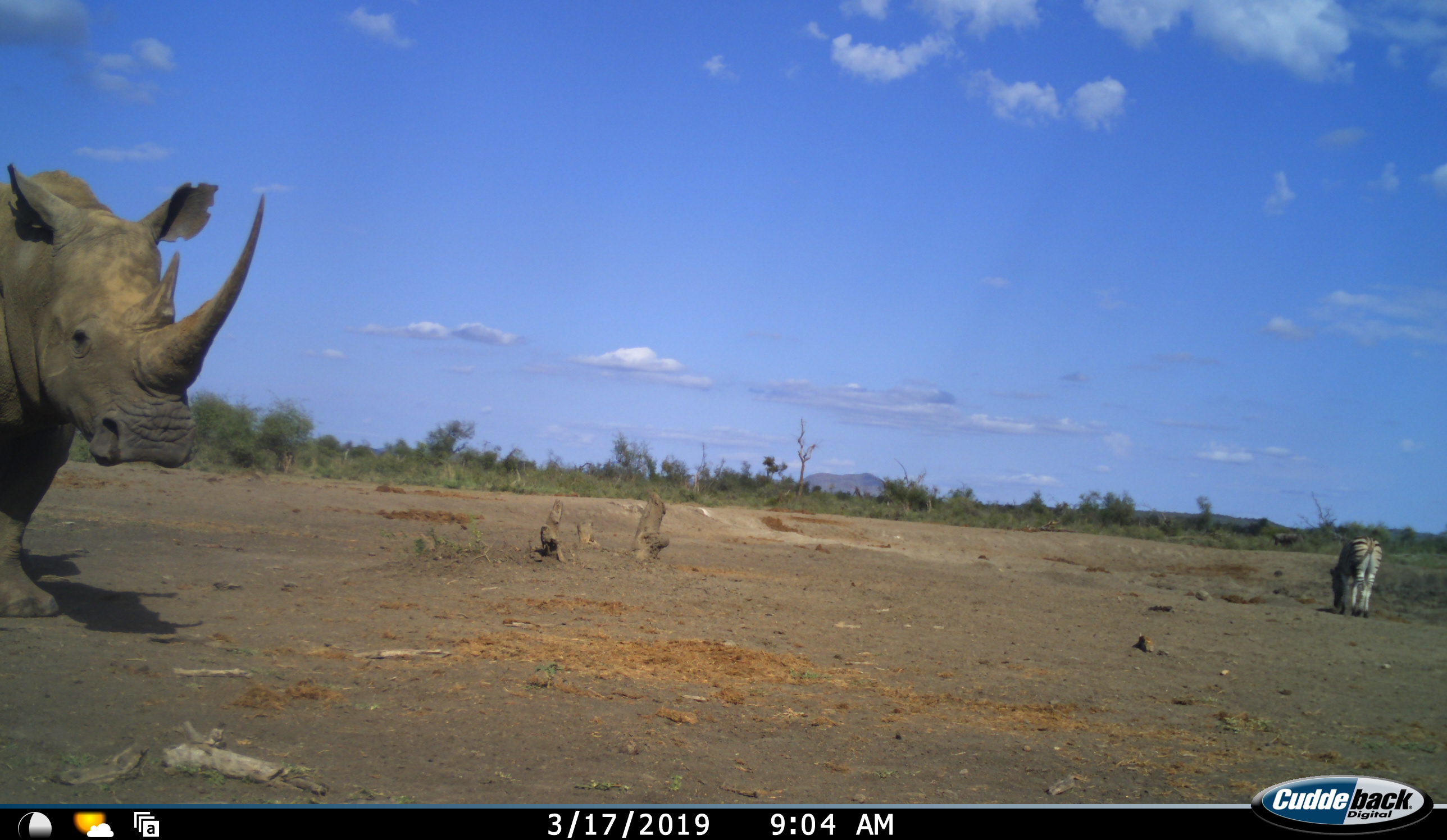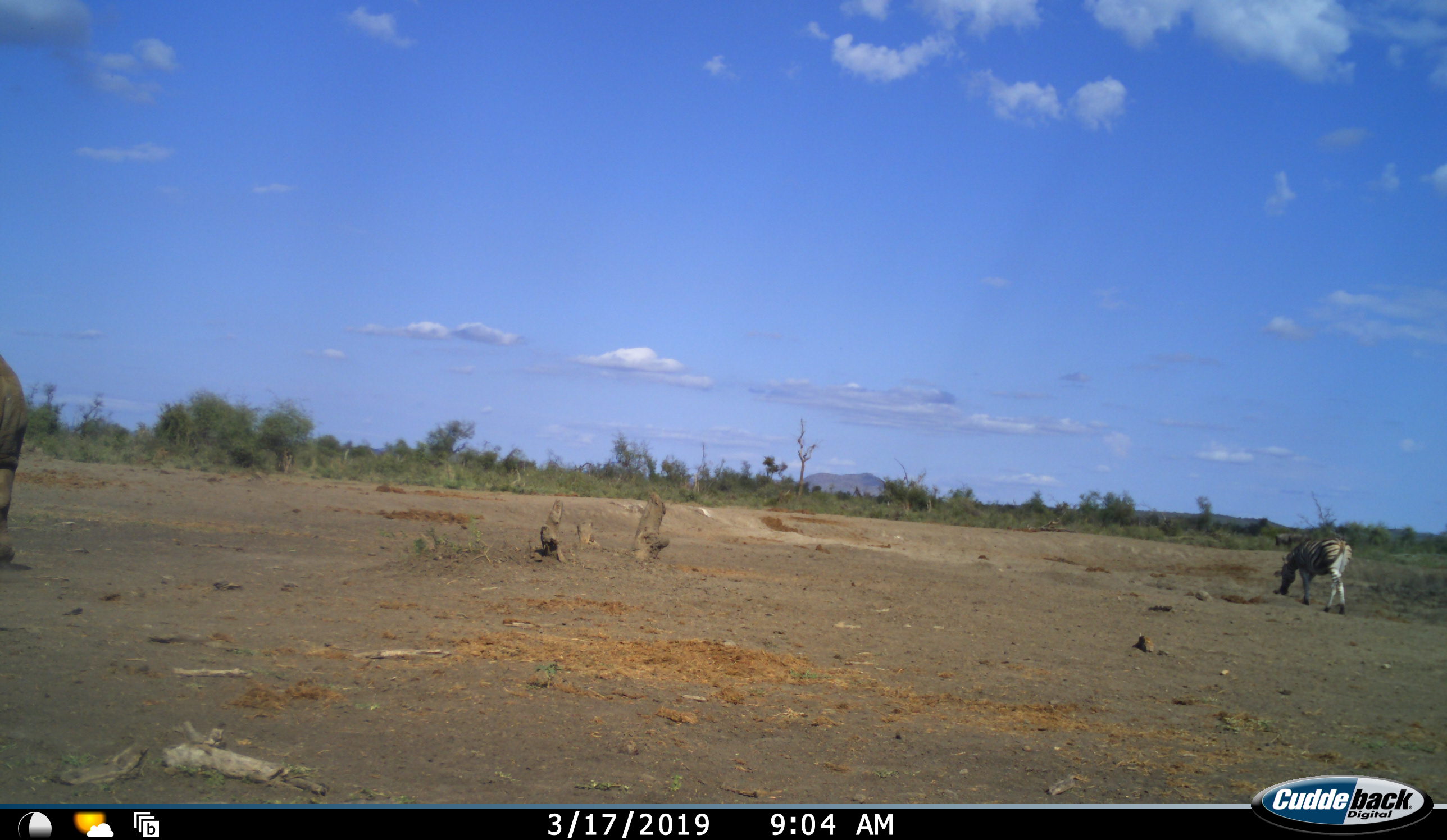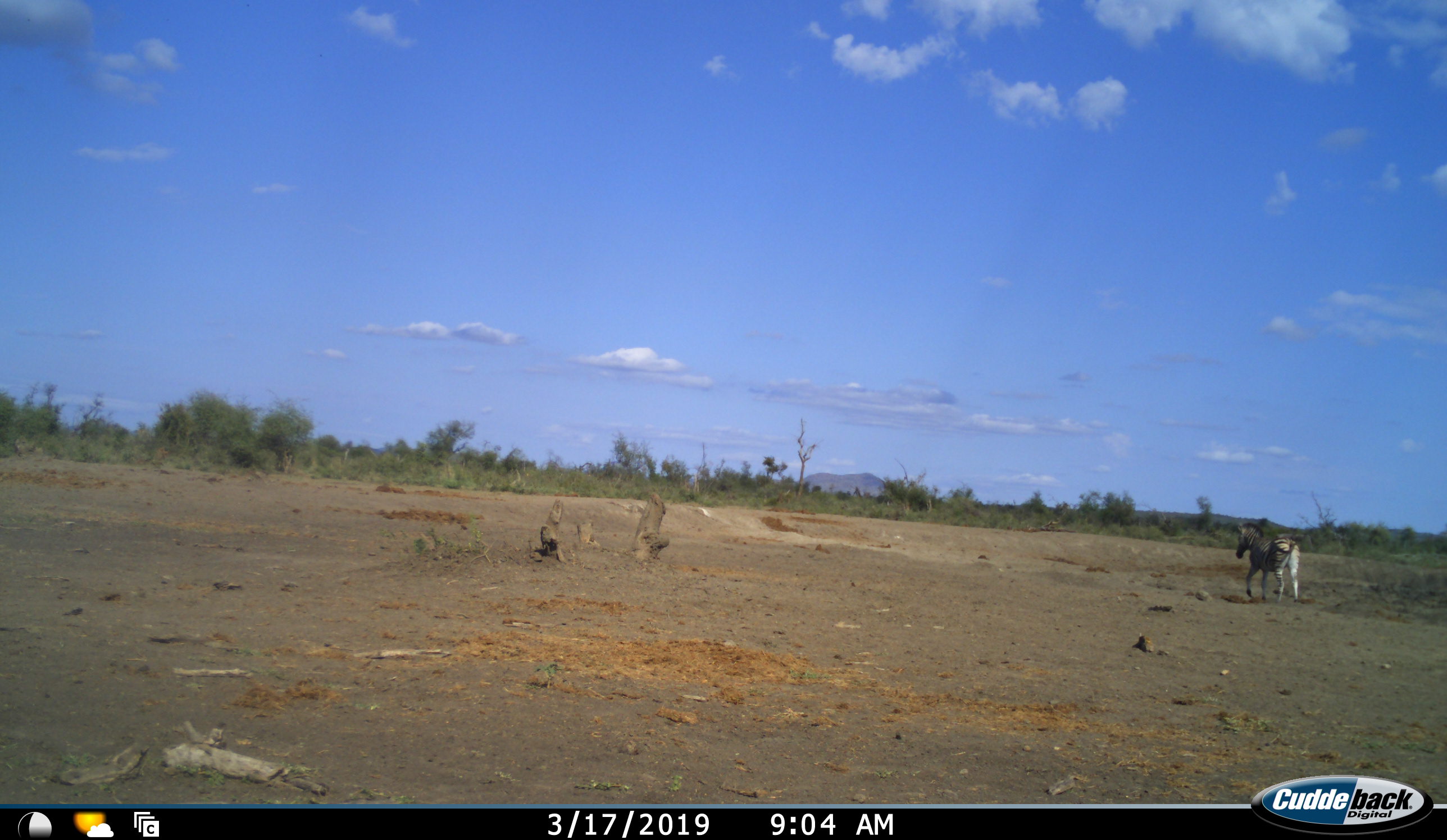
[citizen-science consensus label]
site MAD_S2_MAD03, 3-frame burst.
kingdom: Animalia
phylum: Chordata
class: Mammalia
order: Perissodactyla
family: Rhinocerotidae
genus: Ceratotherium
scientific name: Ceratotherium simum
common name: white rhinoceros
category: rhinoceroswhite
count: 1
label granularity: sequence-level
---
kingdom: Animalia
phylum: Chordata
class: Mammalia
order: Perissodactyla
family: Equidae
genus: Equus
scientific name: Equus quagga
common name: plains zebra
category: zebraplains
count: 1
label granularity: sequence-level